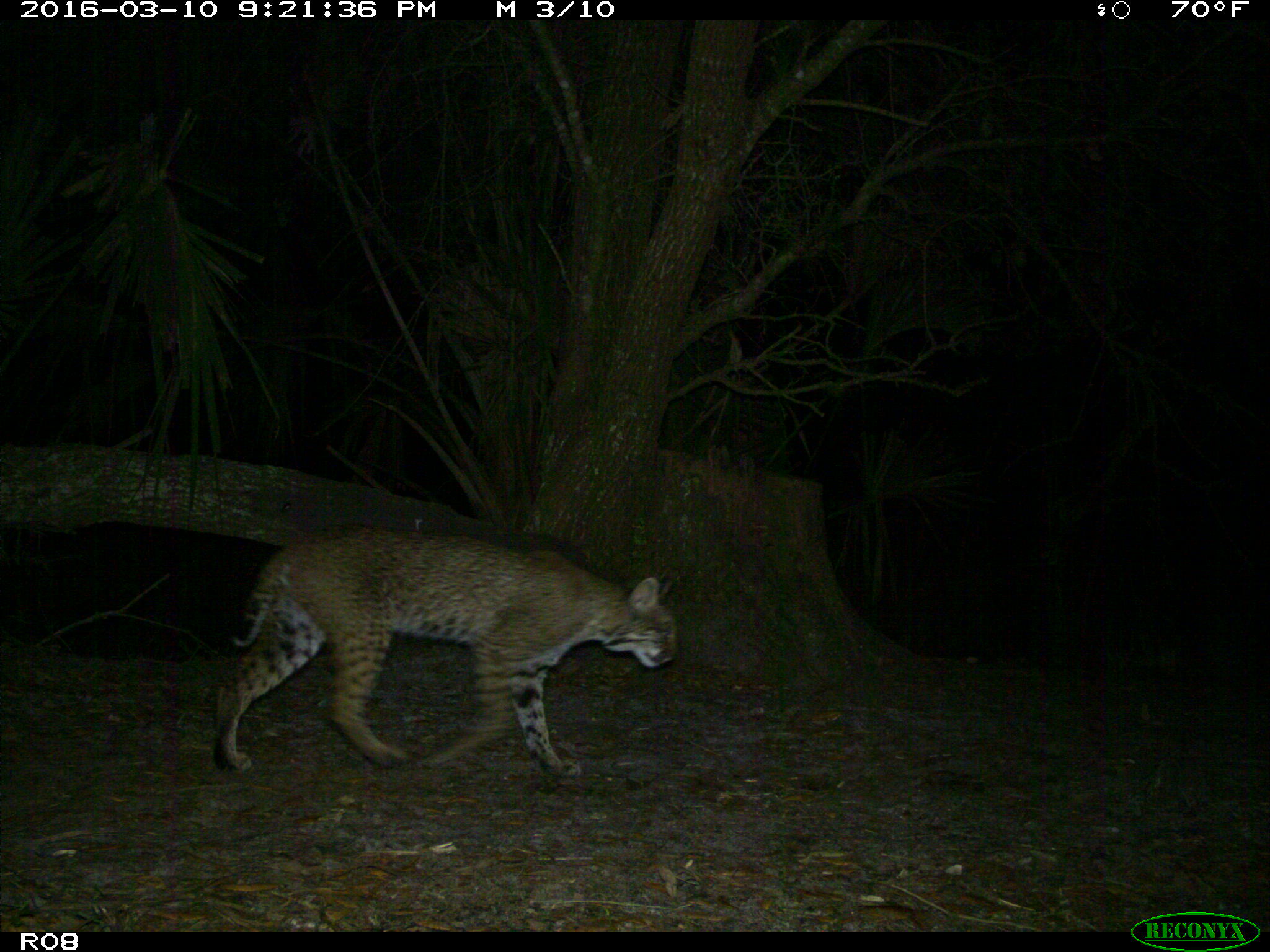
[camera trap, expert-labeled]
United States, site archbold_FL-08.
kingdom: Animalia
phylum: Chordata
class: Mammalia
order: Carnivora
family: Felidae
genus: Lynx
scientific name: Lynx rufus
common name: bobcat